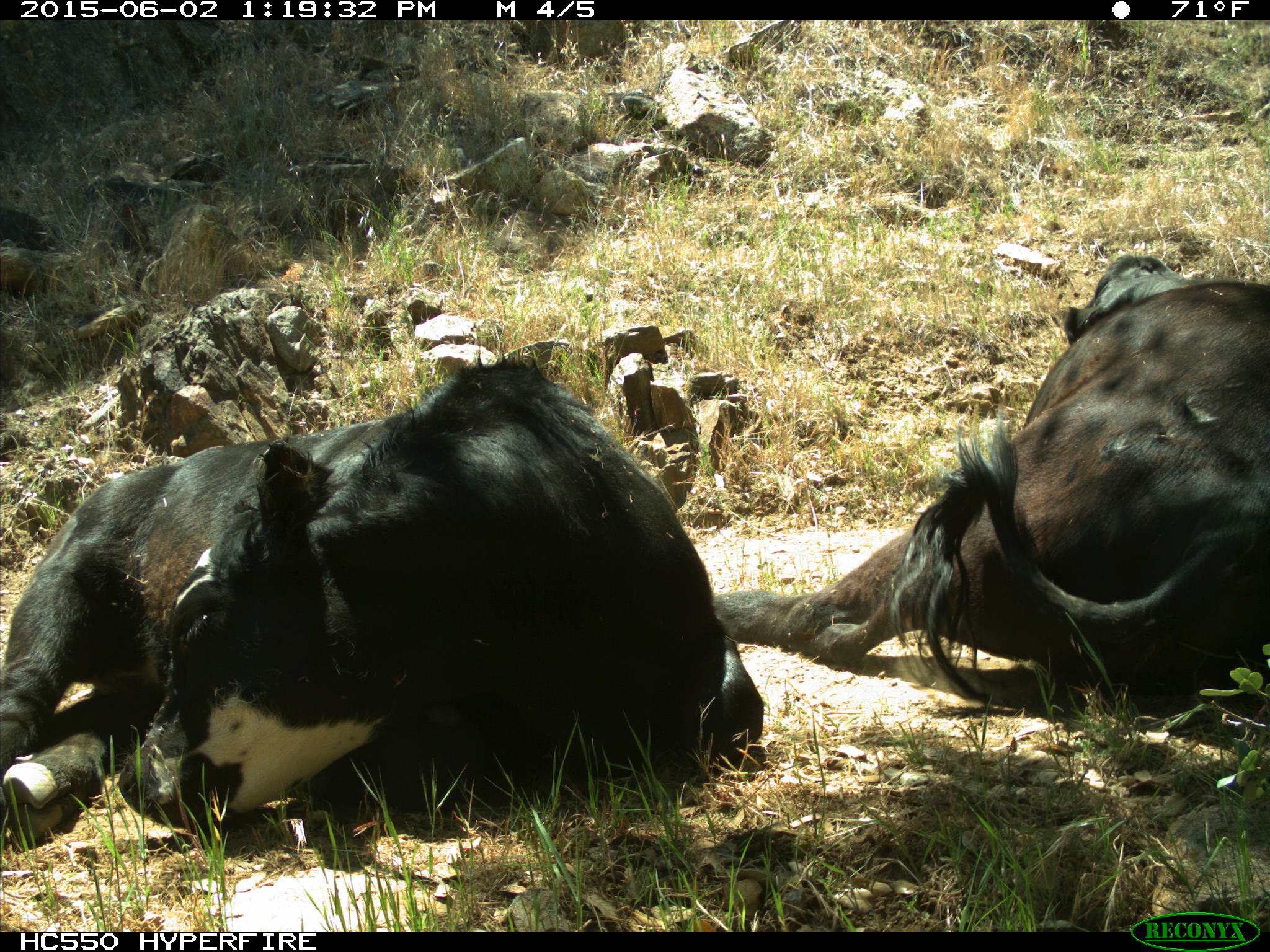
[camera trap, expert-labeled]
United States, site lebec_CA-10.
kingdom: Animalia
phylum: Chordata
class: Mammalia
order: Artiodactyla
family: Bovidae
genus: Bos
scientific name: Bos taurus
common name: domestic cow